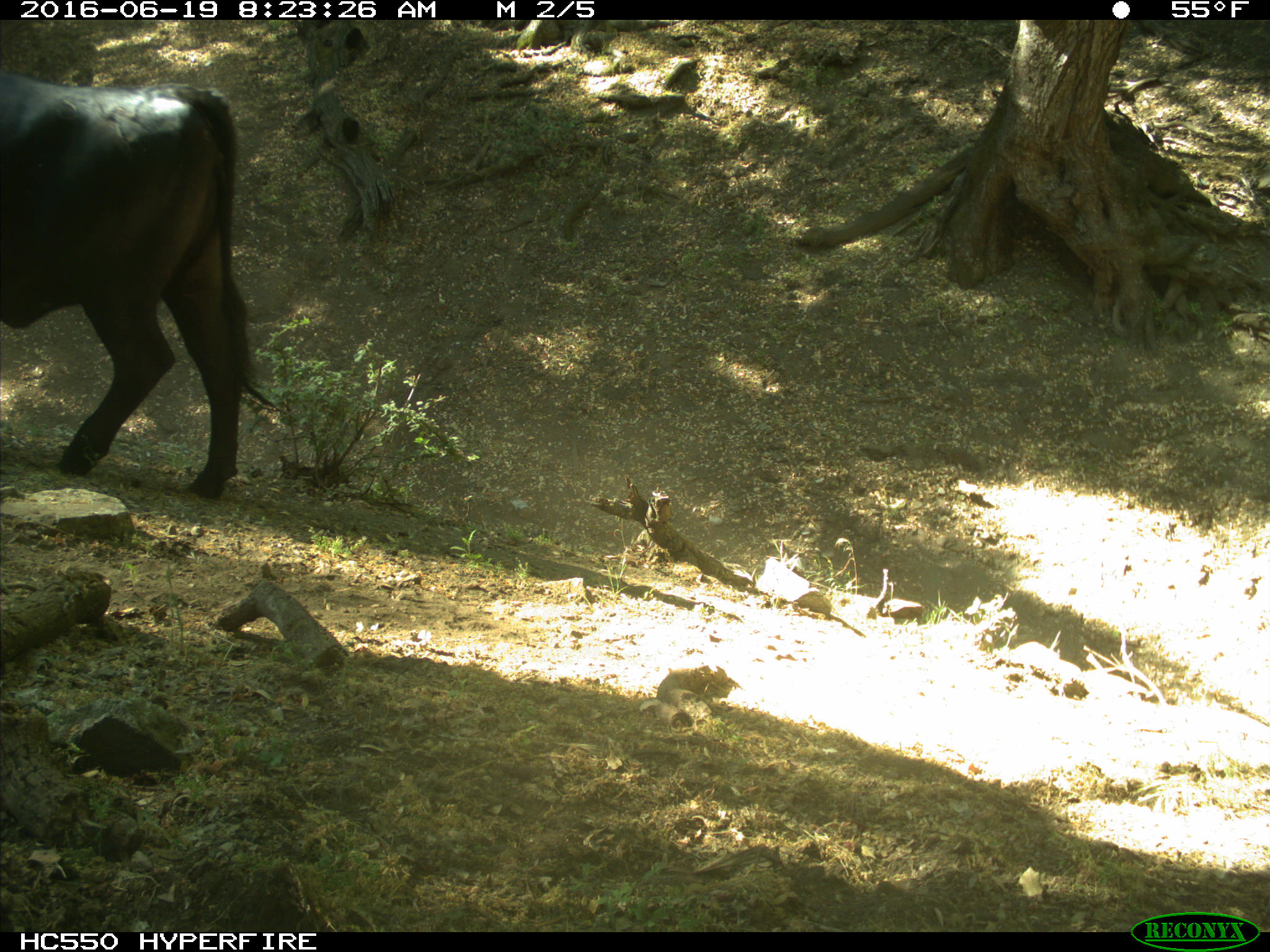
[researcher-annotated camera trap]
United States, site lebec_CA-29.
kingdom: Animalia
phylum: Chordata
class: Mammalia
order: Artiodactyla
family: Bovidae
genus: Bos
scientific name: Bos taurus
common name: domestic cow